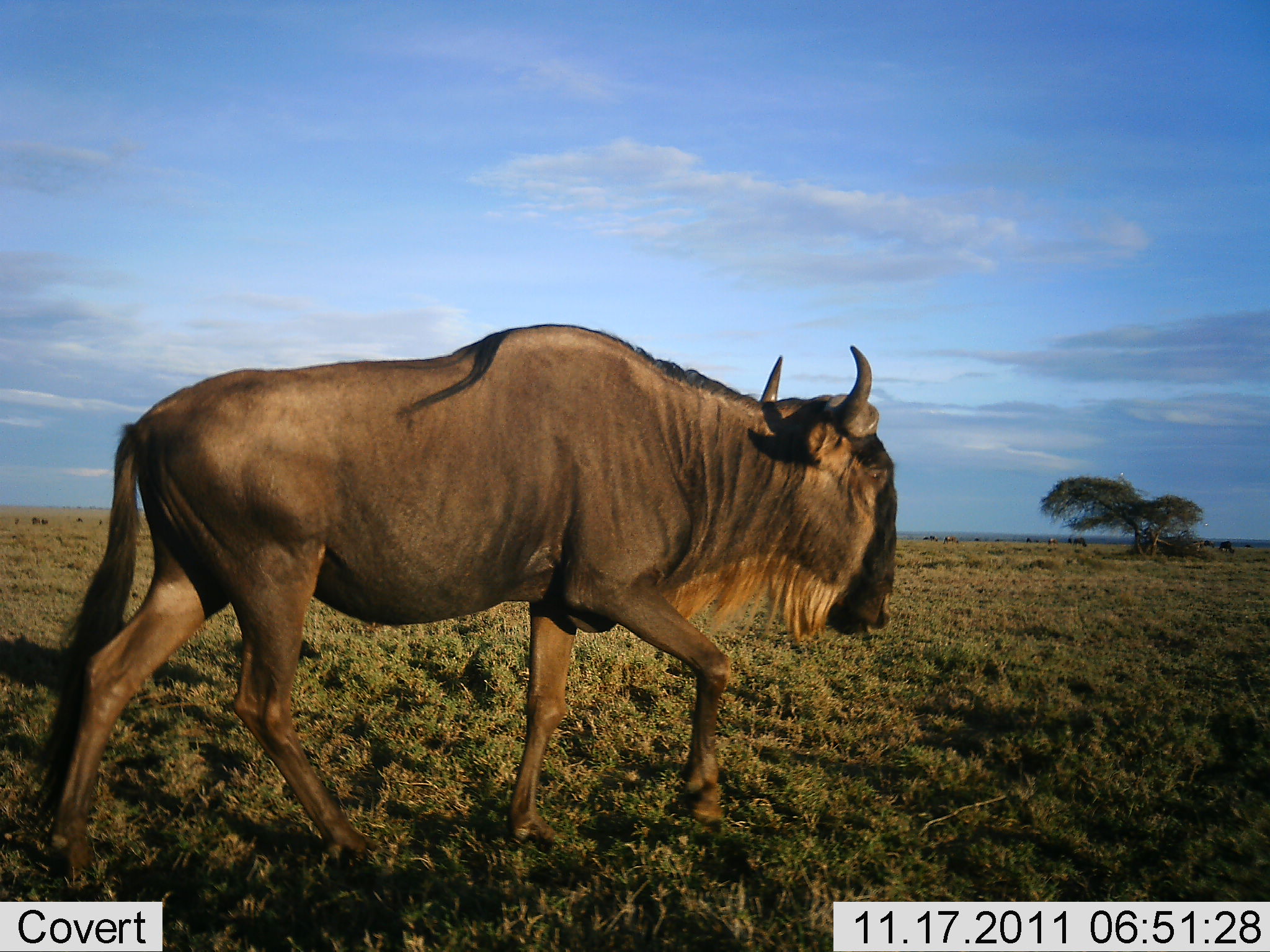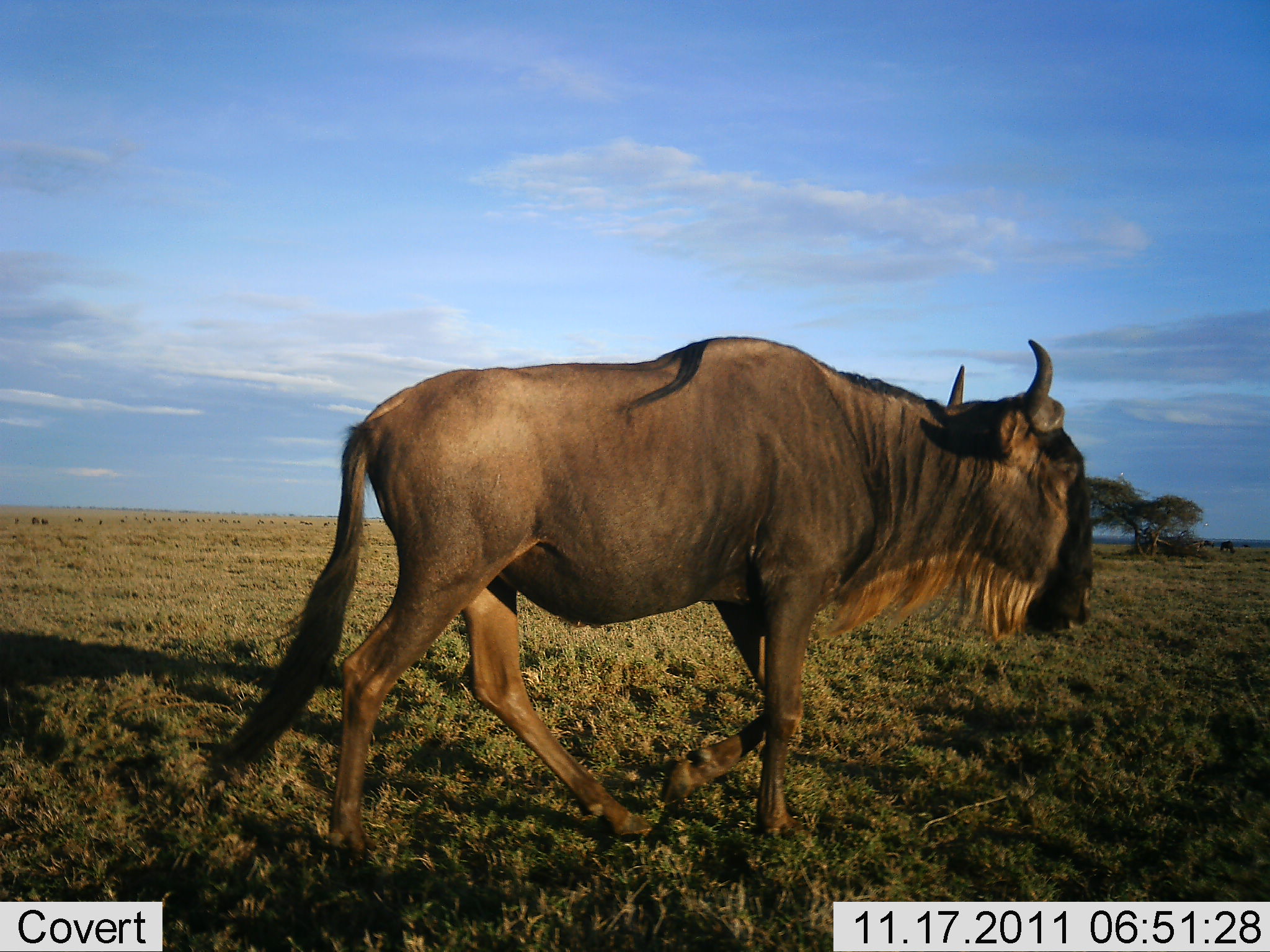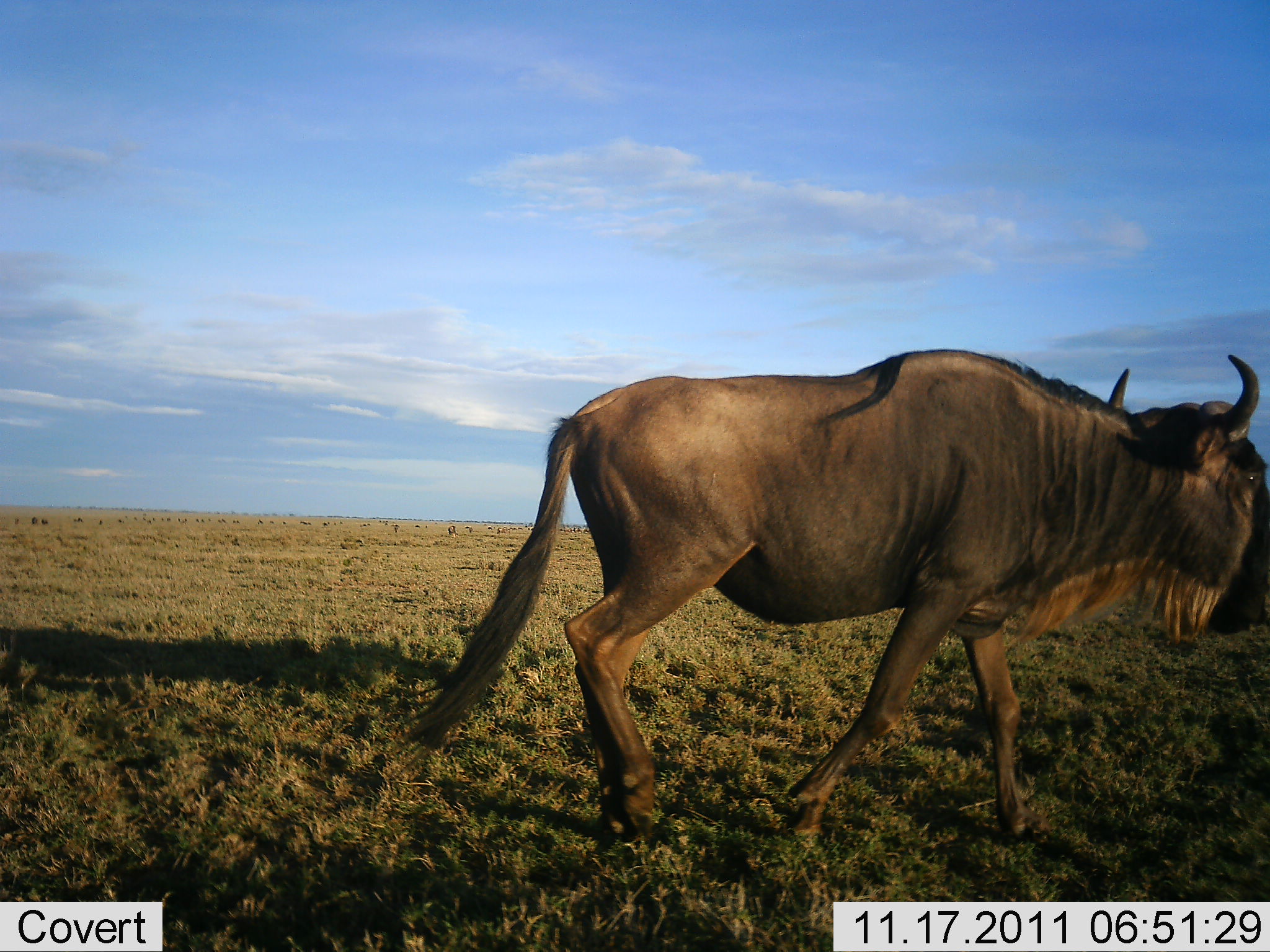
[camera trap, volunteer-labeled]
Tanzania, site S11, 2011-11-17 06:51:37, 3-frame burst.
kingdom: Animalia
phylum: Chordata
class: Mammalia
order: Artiodactyla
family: Bovidae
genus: Connochaetes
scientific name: Connochaetes taurinus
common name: blue wildebeest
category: wildebeest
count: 1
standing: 18%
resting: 0%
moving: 82%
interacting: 0%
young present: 0%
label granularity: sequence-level